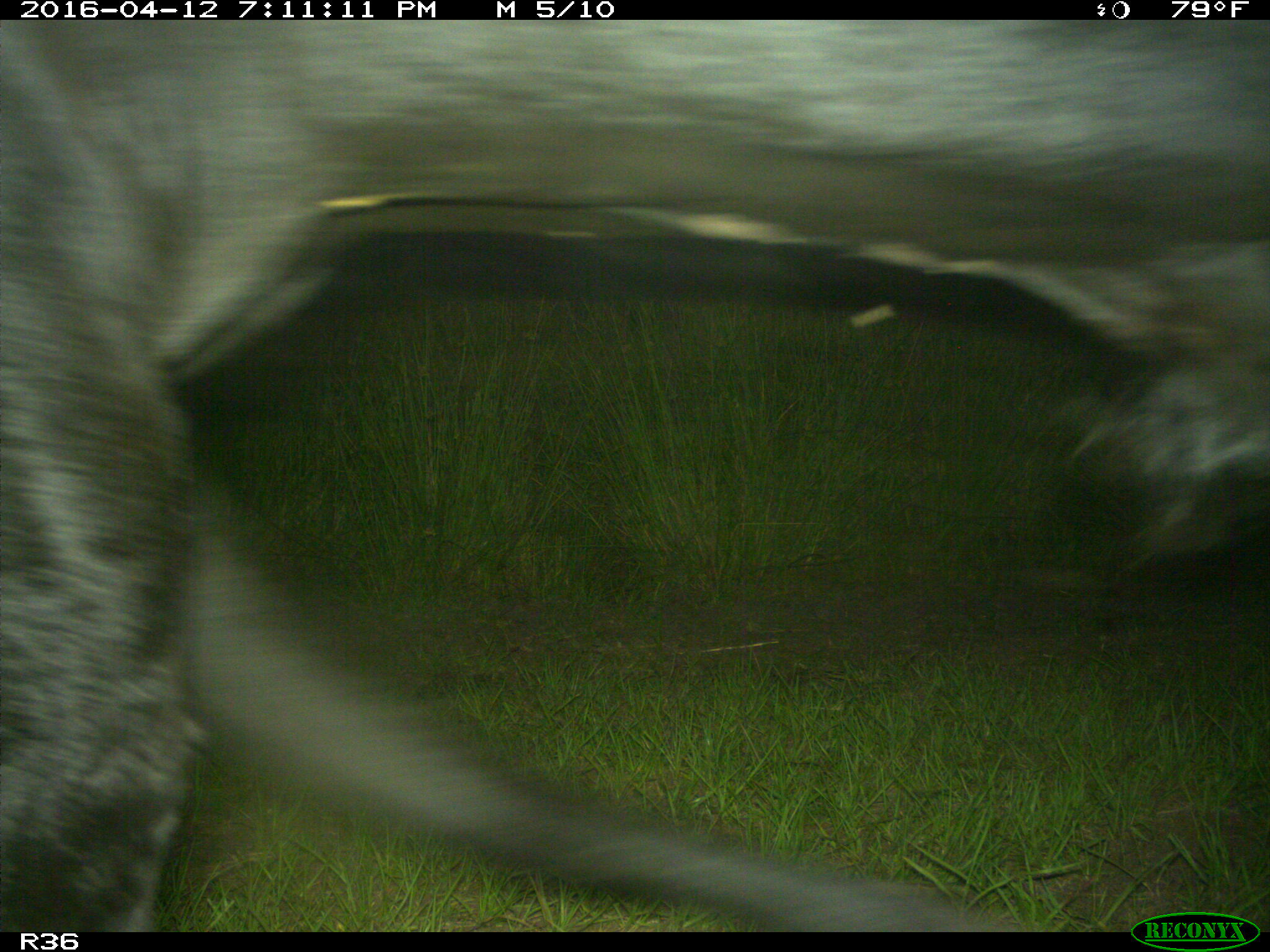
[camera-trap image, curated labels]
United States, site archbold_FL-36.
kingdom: Animalia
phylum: Chordata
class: Mammalia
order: Artiodactyla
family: Bovidae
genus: Bos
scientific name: Bos taurus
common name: domestic cow